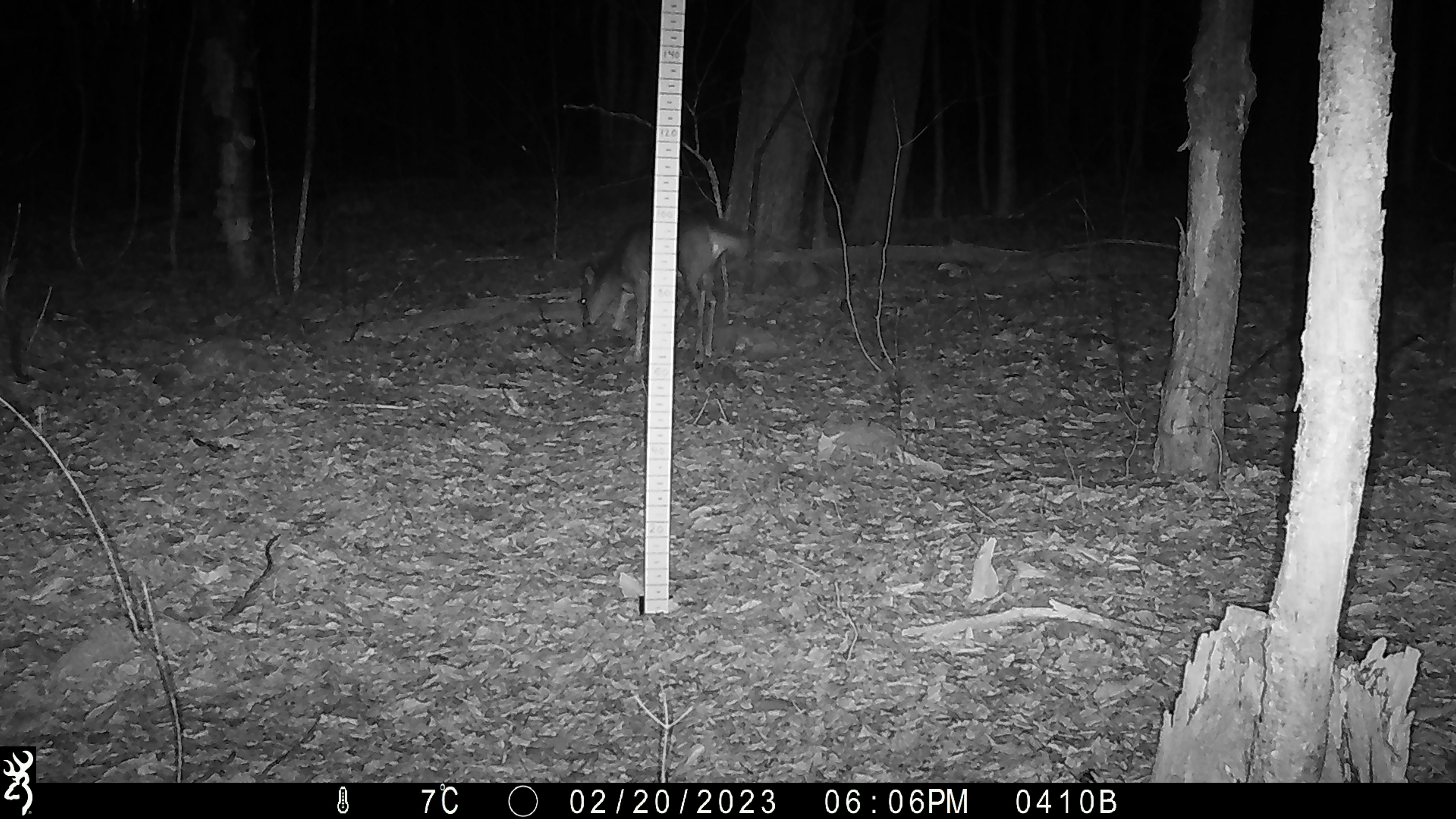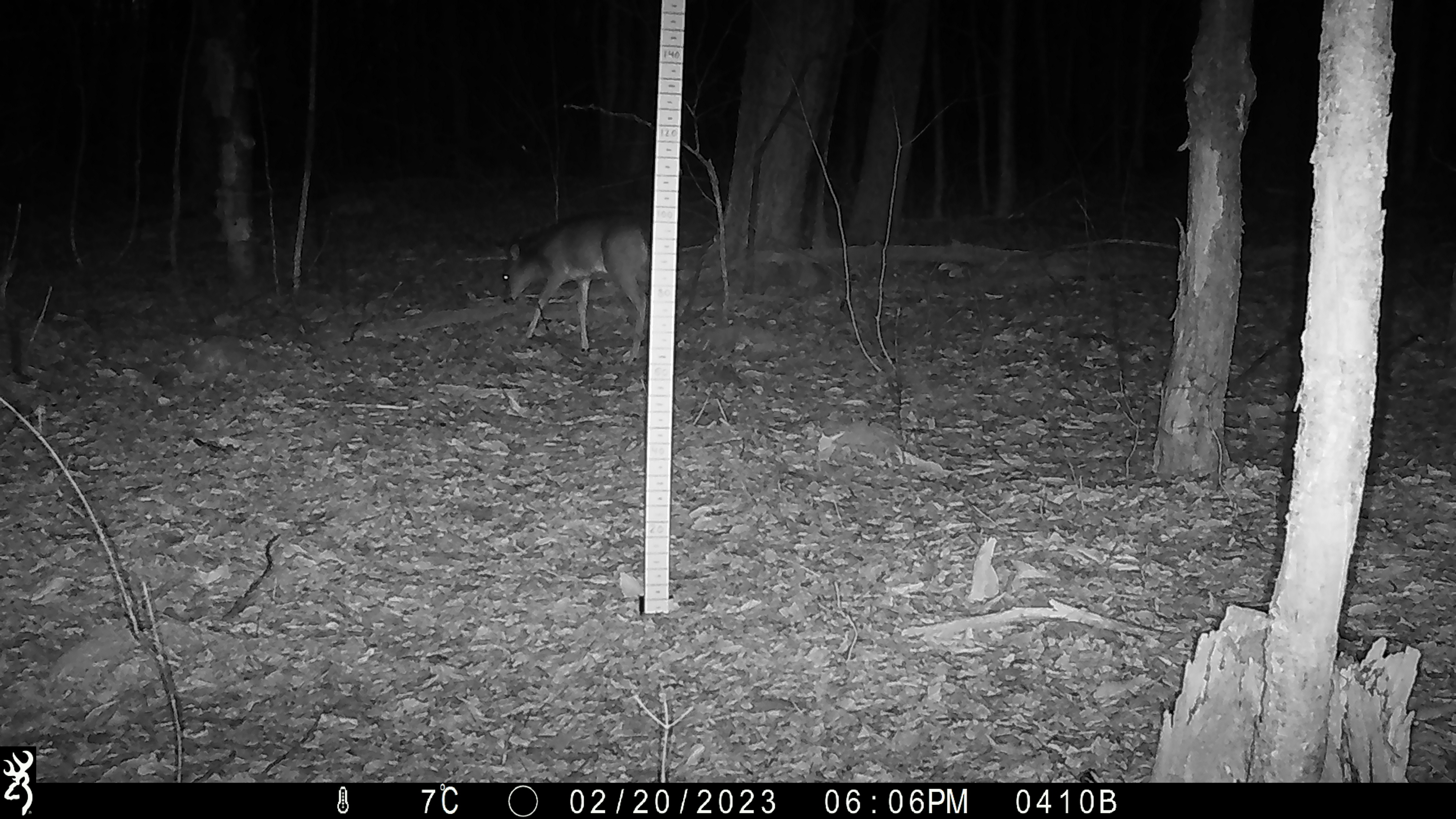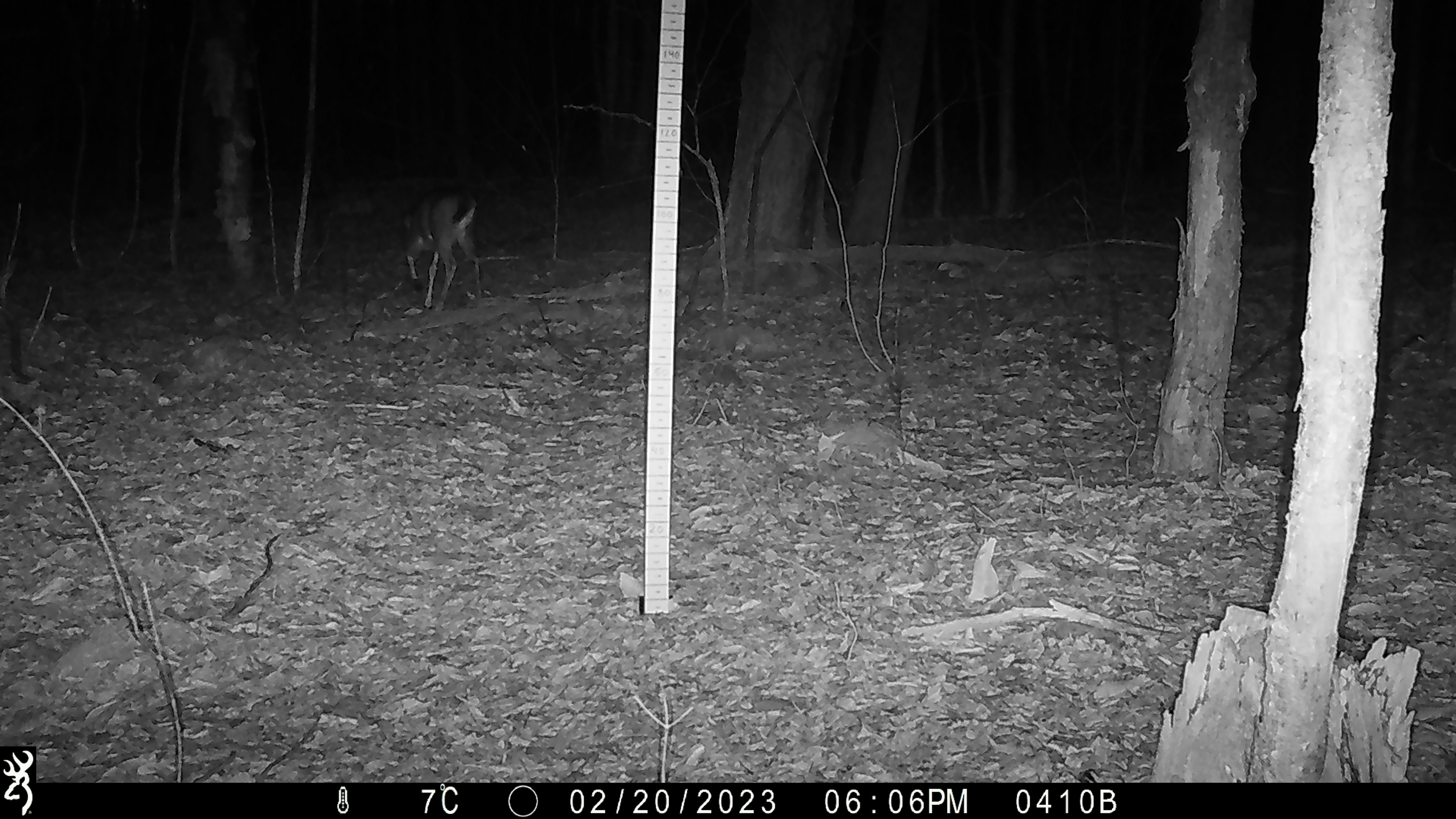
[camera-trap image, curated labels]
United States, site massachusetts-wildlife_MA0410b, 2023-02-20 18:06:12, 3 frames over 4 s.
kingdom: Animalia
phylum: Chordata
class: Mammalia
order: Artiodactyla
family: Cervidae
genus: Odocoileus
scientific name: Odocoileus virginianus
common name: white-tailed deer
White-tailed deer (Odocoileus virginianus).